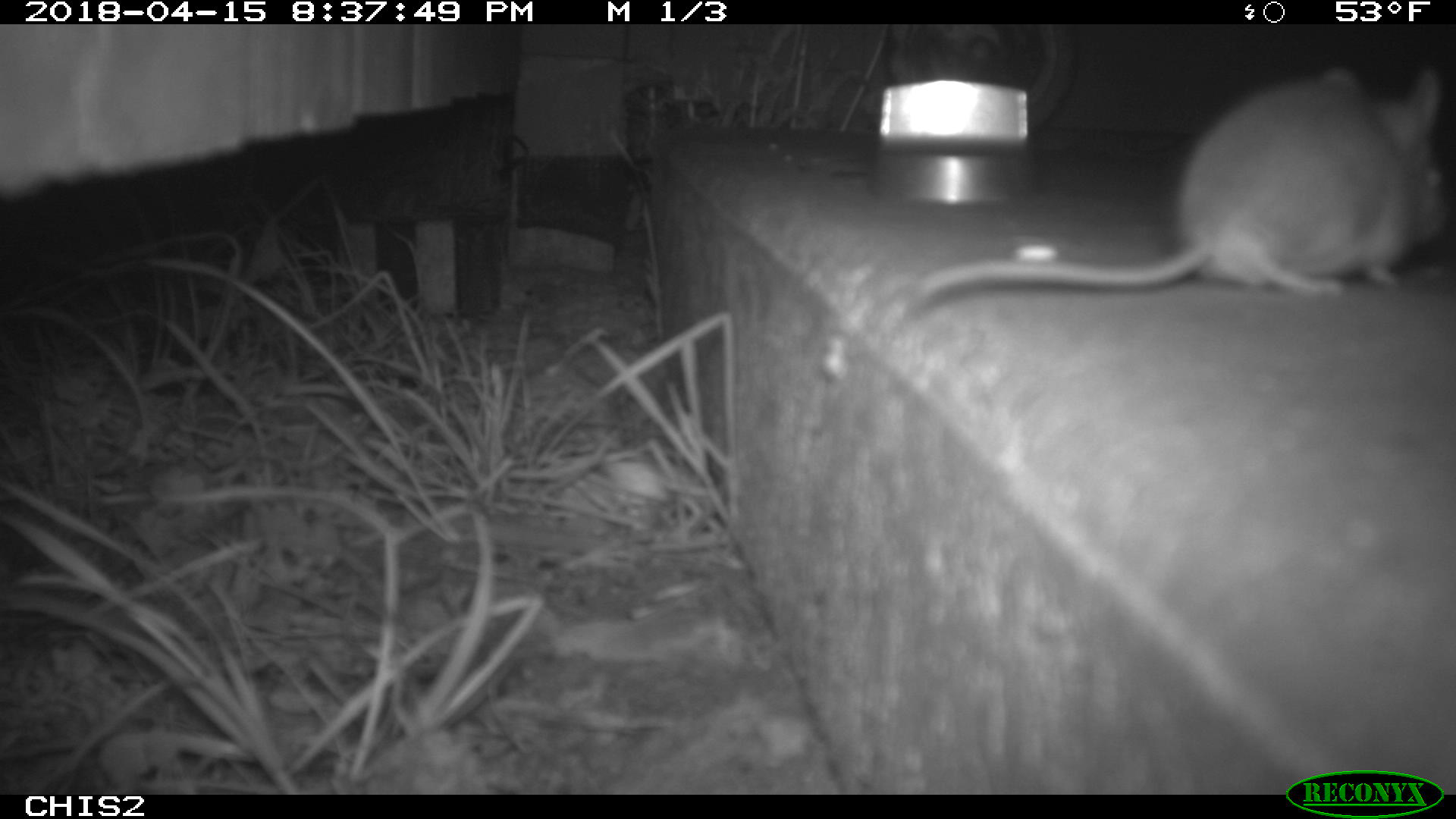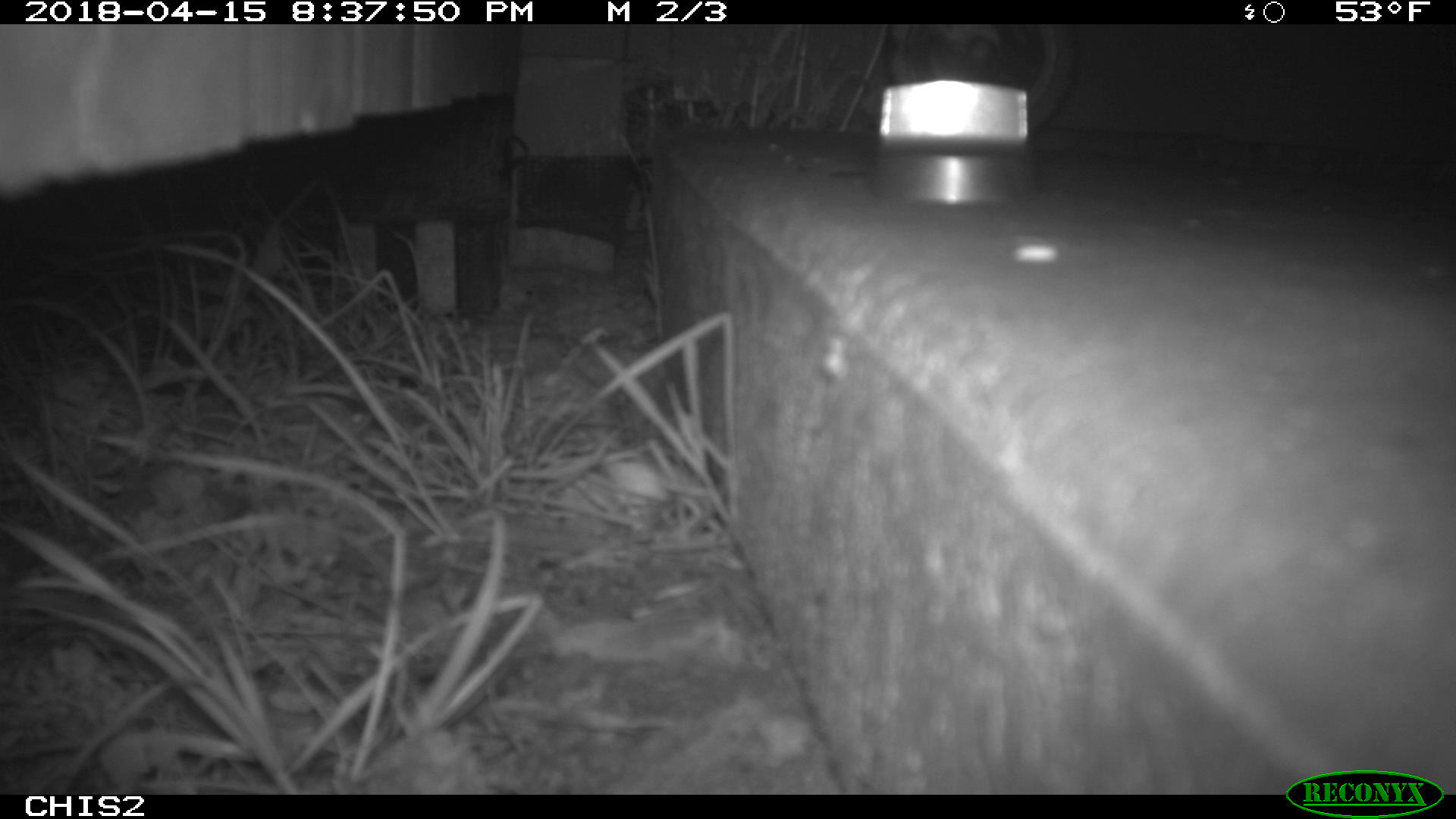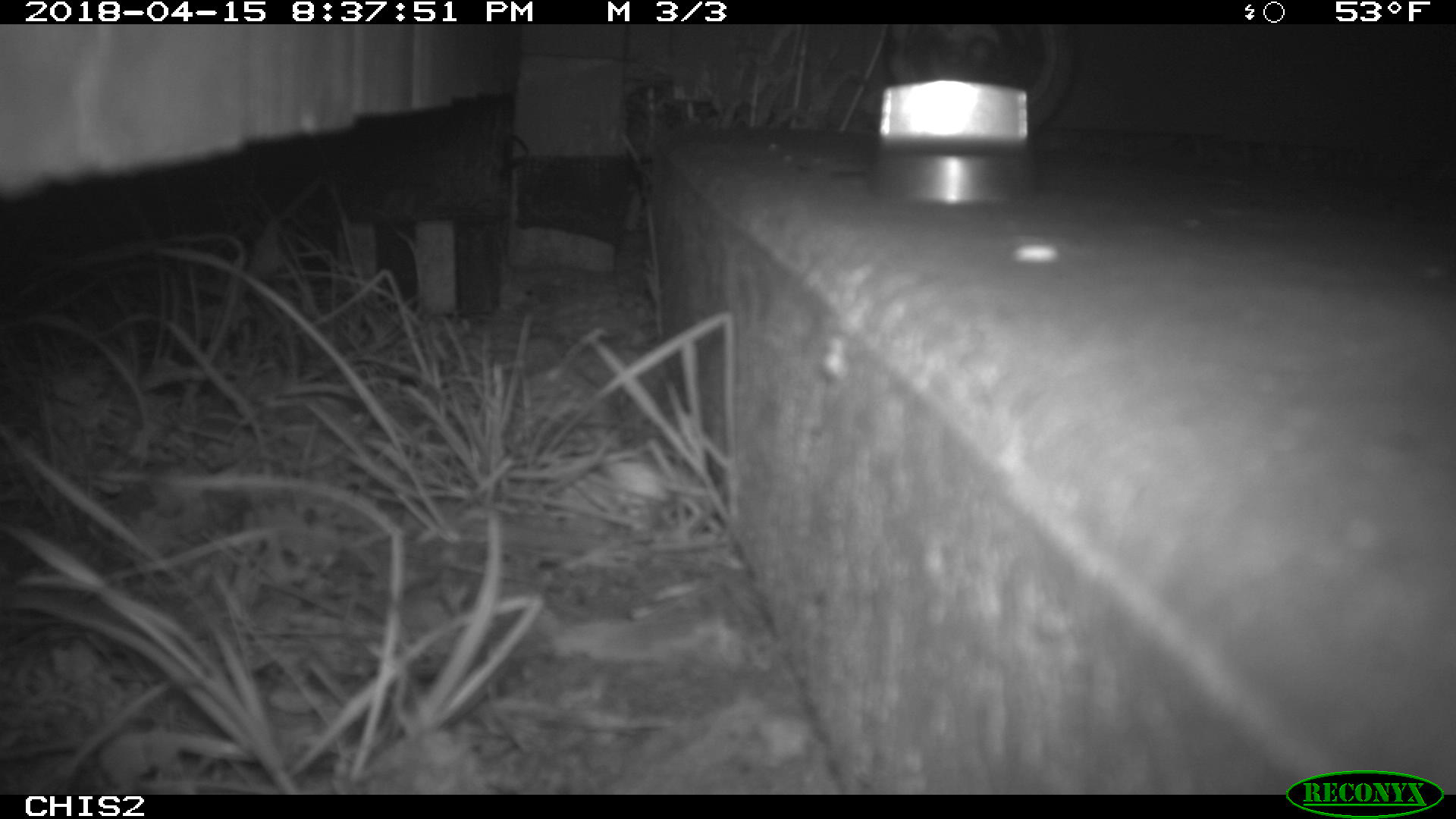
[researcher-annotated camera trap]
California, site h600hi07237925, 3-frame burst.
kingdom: Animalia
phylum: Chordata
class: Mammalia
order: Rodentia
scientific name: Rodentia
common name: rodent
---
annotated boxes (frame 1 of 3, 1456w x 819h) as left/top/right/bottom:
rodent: 918/63/1447/300